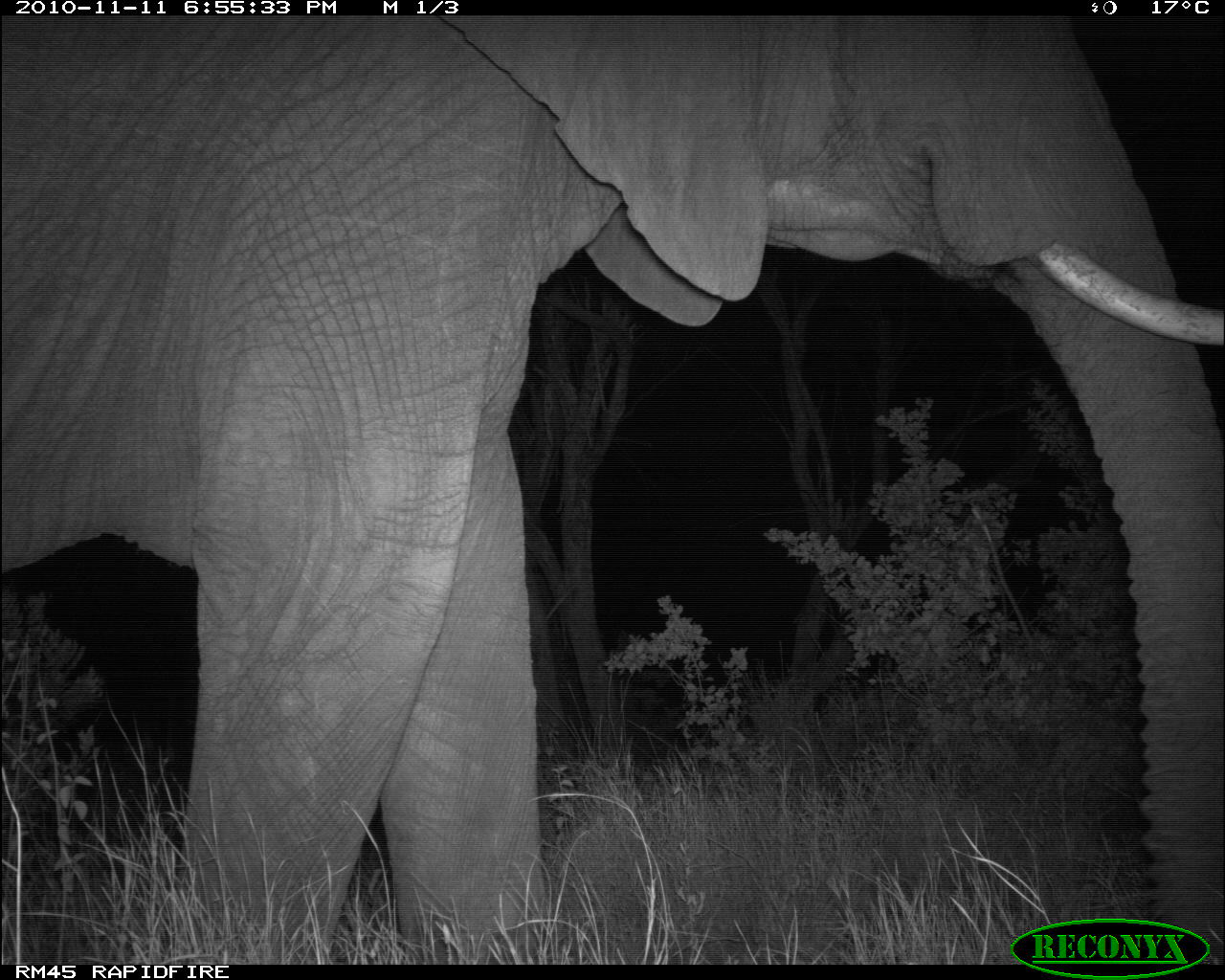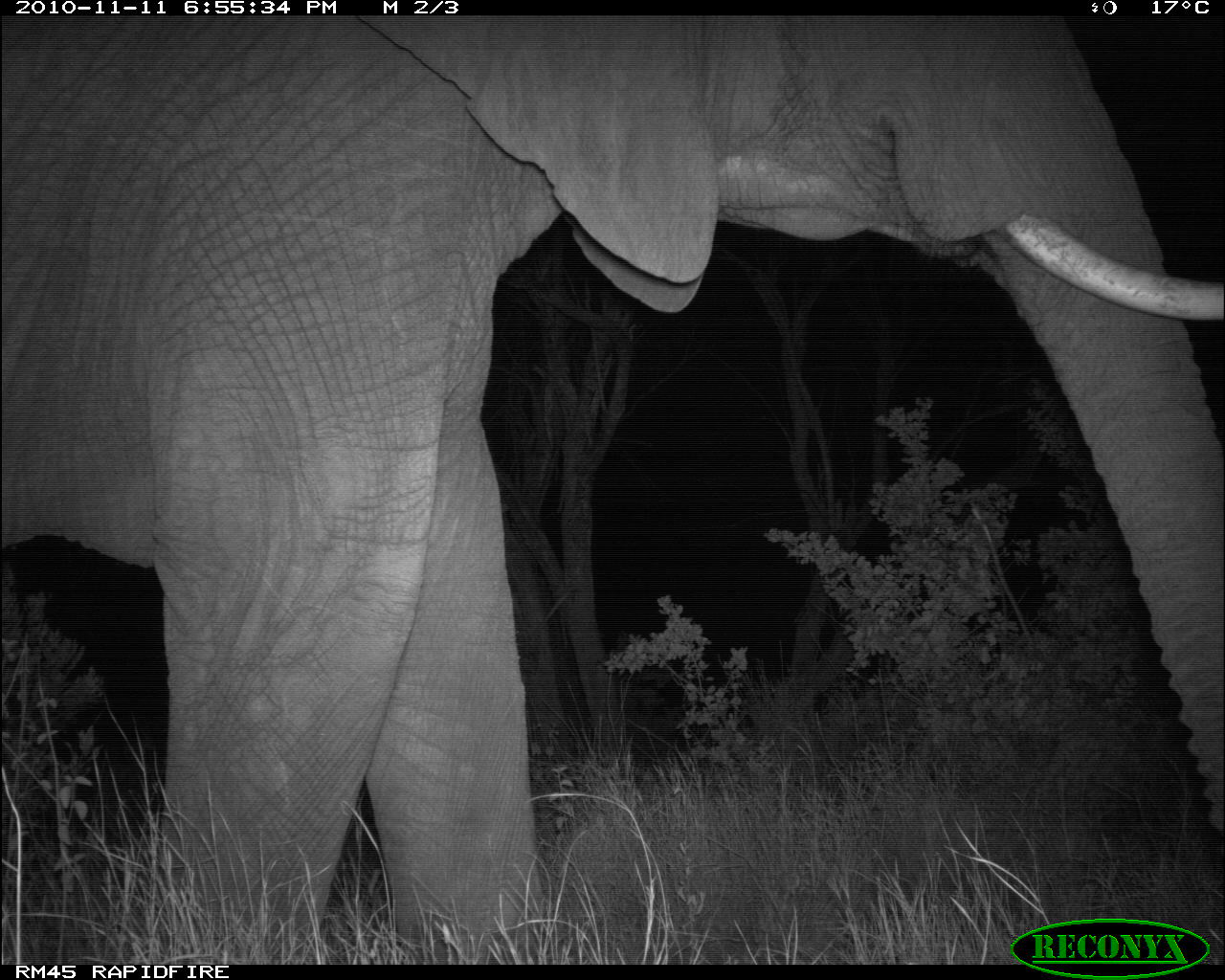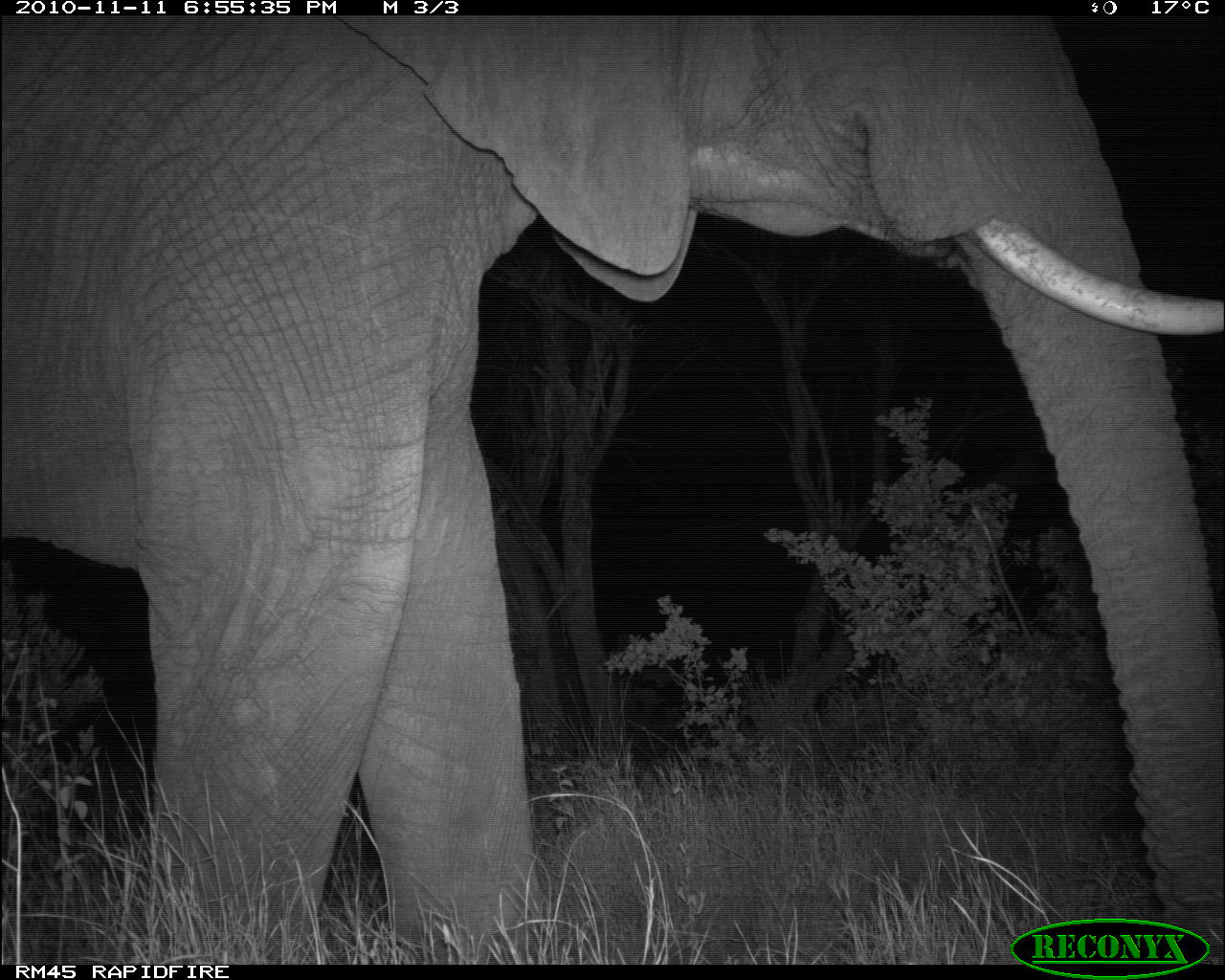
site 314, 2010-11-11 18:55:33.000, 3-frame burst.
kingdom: Animalia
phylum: Chordata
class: Mammalia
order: Proboscidea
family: Elephantidae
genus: Loxodonta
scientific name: Loxodonta africana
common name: african bush elephant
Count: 1.